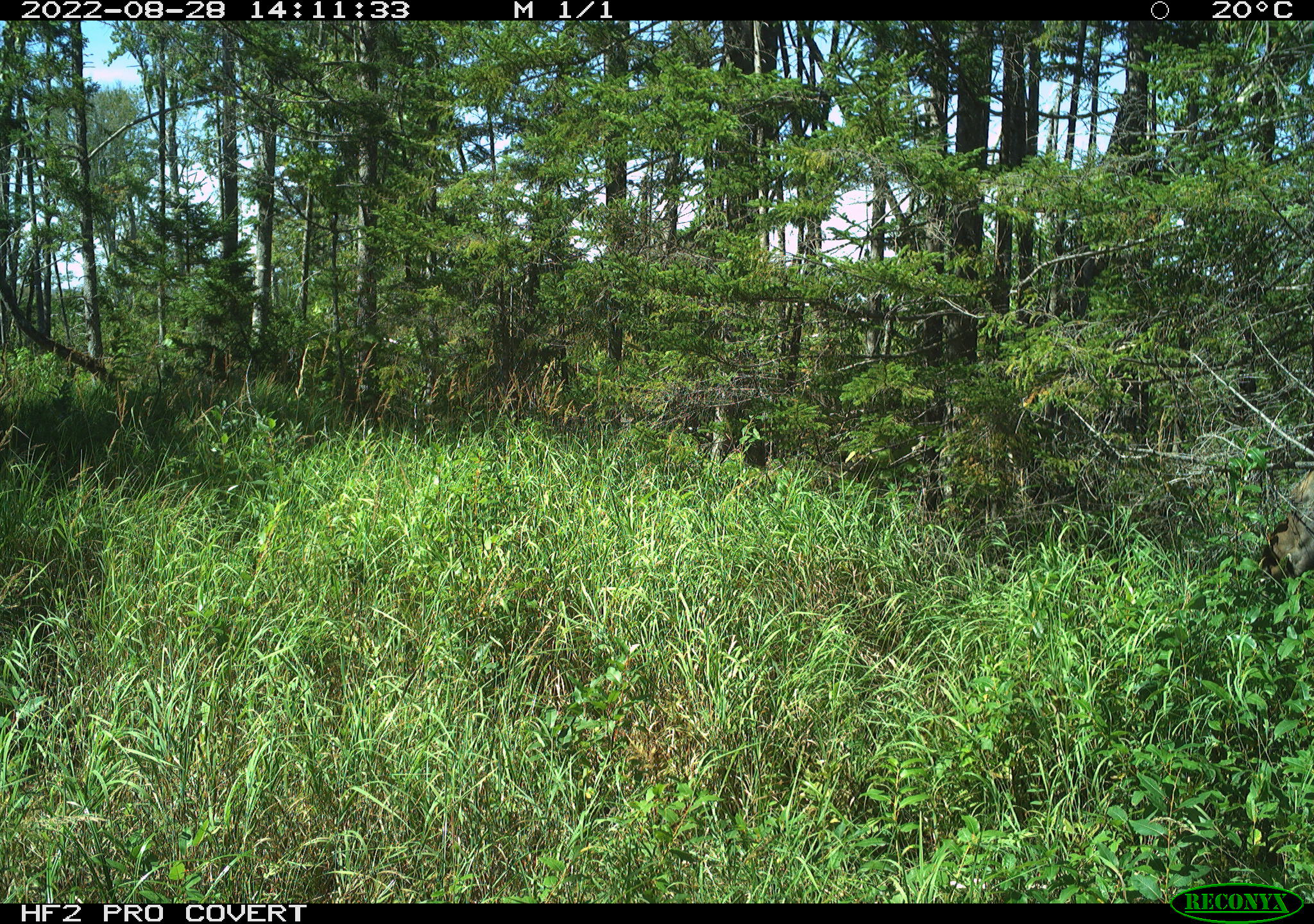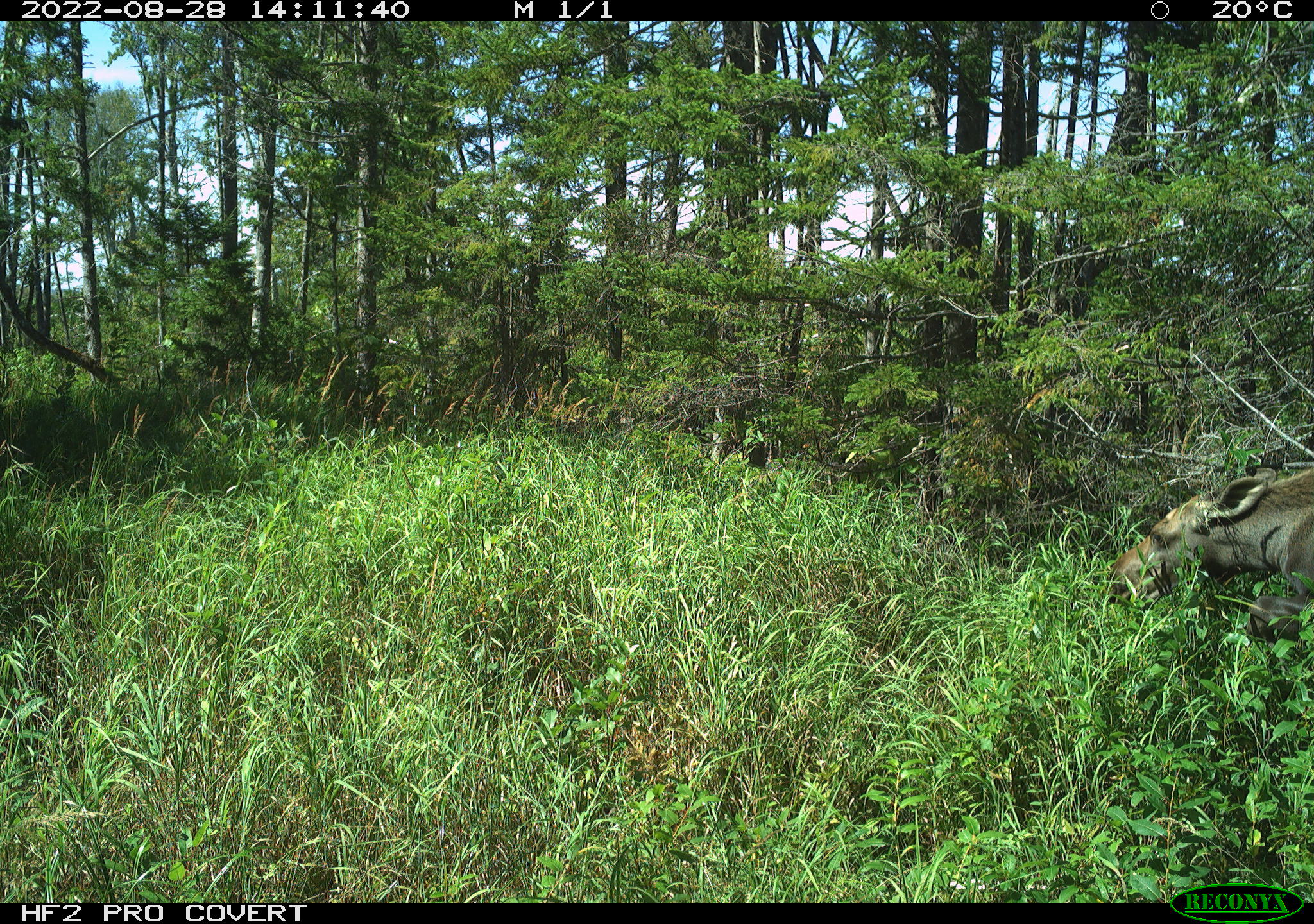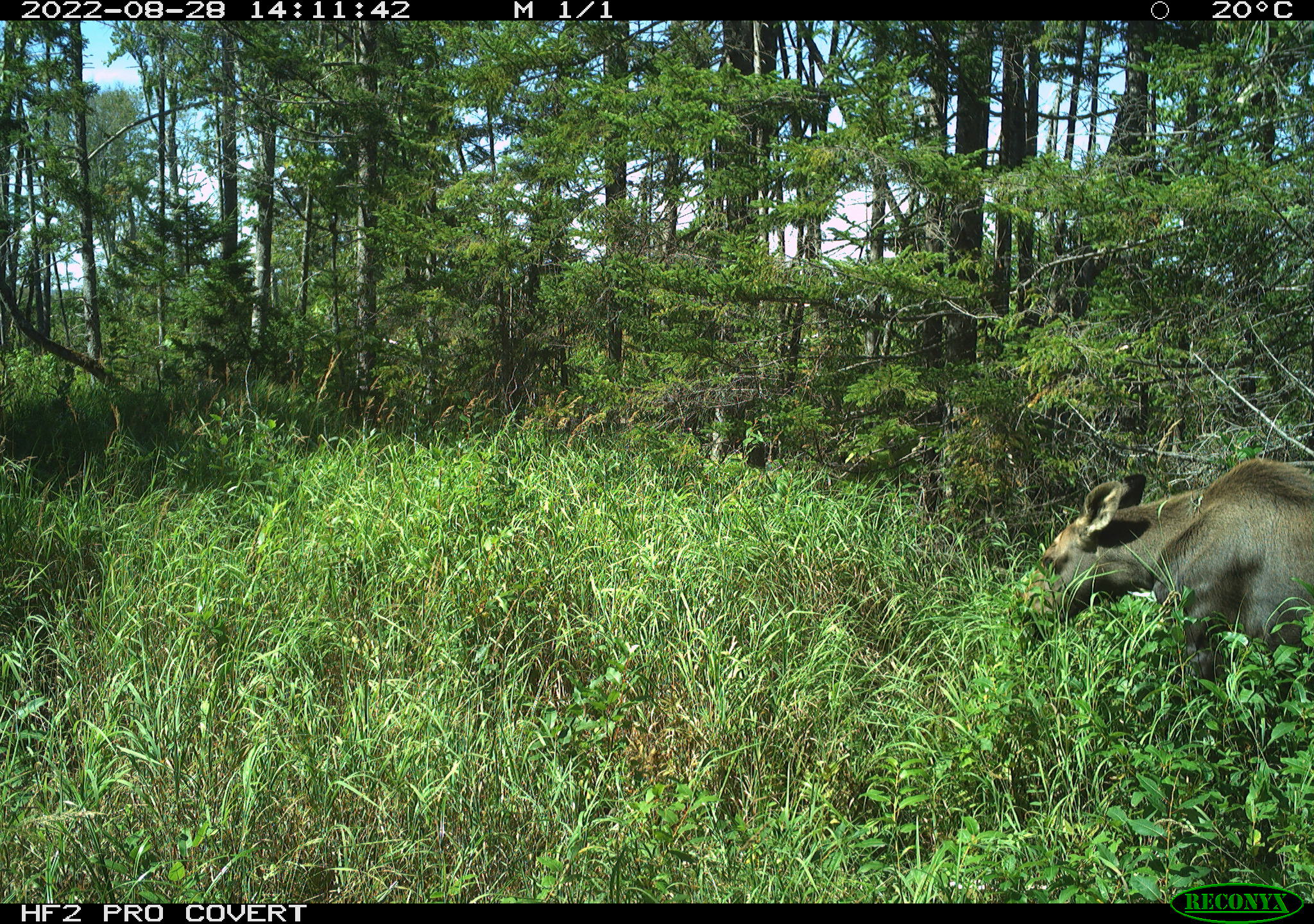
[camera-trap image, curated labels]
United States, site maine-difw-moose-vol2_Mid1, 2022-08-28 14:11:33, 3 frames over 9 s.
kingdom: Animalia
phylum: Chordata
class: Mammalia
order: Artiodactyla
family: Cervidae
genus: Alces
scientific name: Alces alces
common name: moose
Moose (Alces alces).